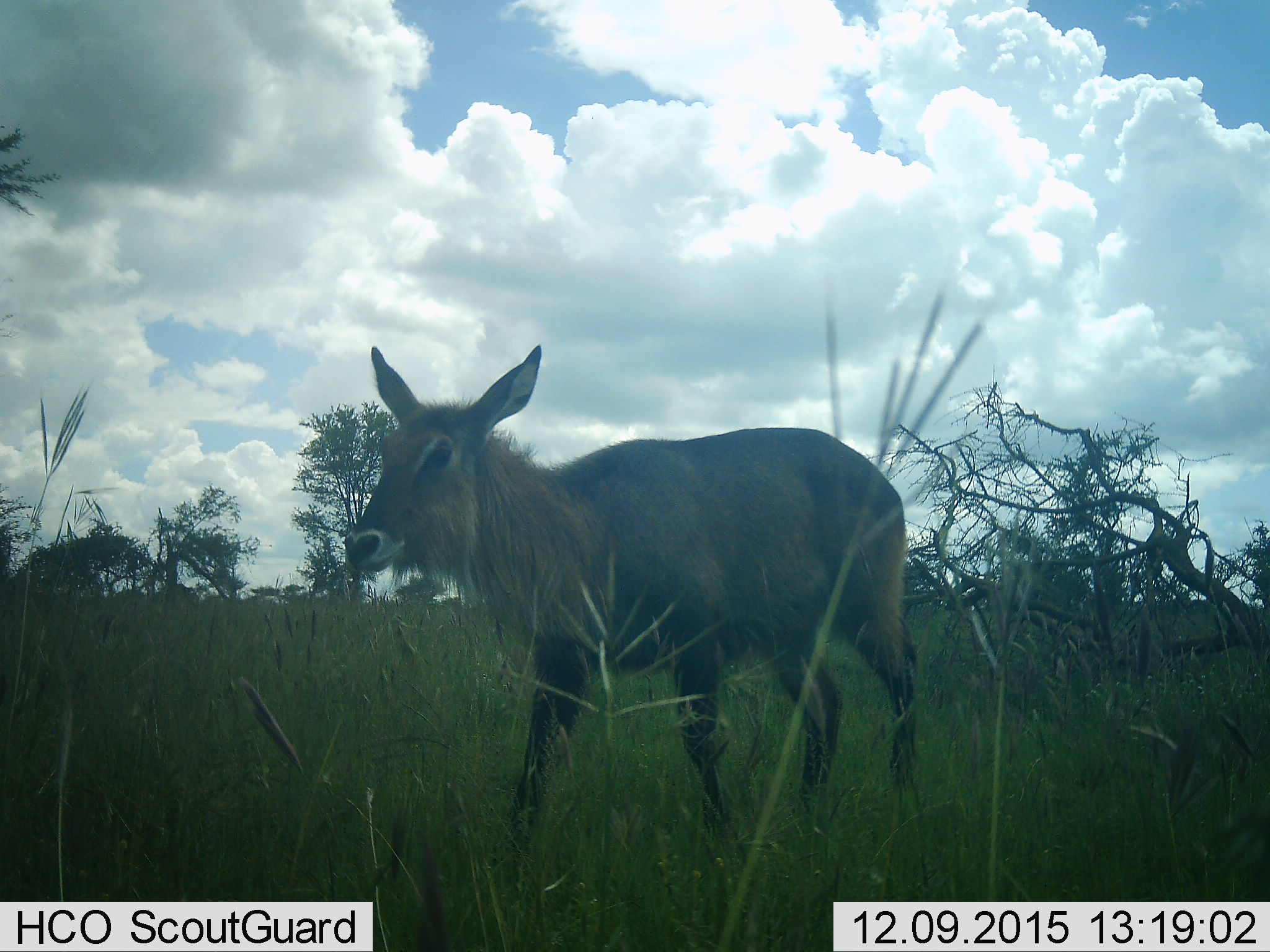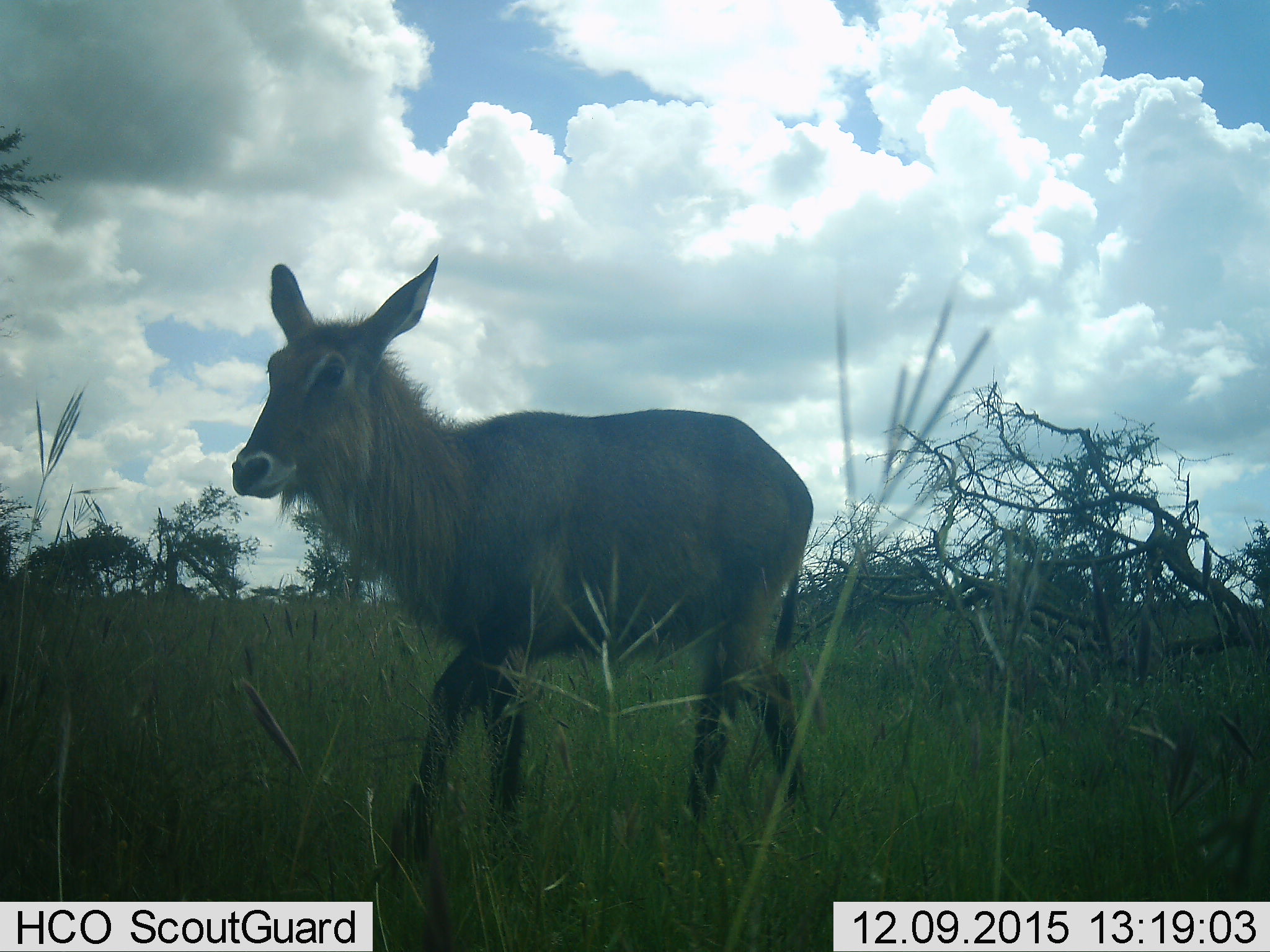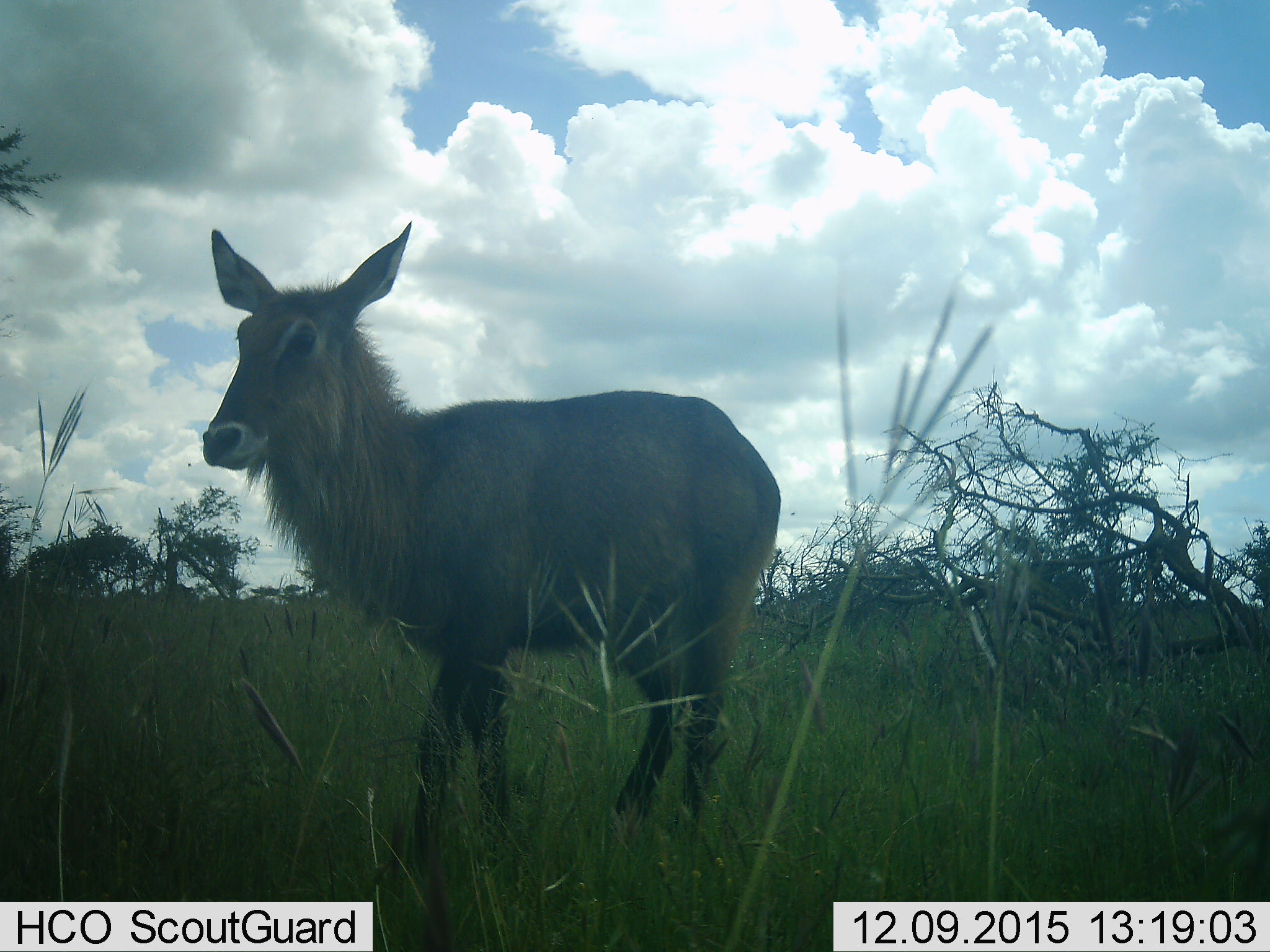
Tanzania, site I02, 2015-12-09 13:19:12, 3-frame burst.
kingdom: Animalia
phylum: Chordata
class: Mammalia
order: Artiodactyla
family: Bovidae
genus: Kobus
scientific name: Kobus ellipsiprymnus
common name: waterbuck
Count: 1.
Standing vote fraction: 12%.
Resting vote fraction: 0%.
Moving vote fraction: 100%.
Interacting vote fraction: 0%.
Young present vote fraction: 0%.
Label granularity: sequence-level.